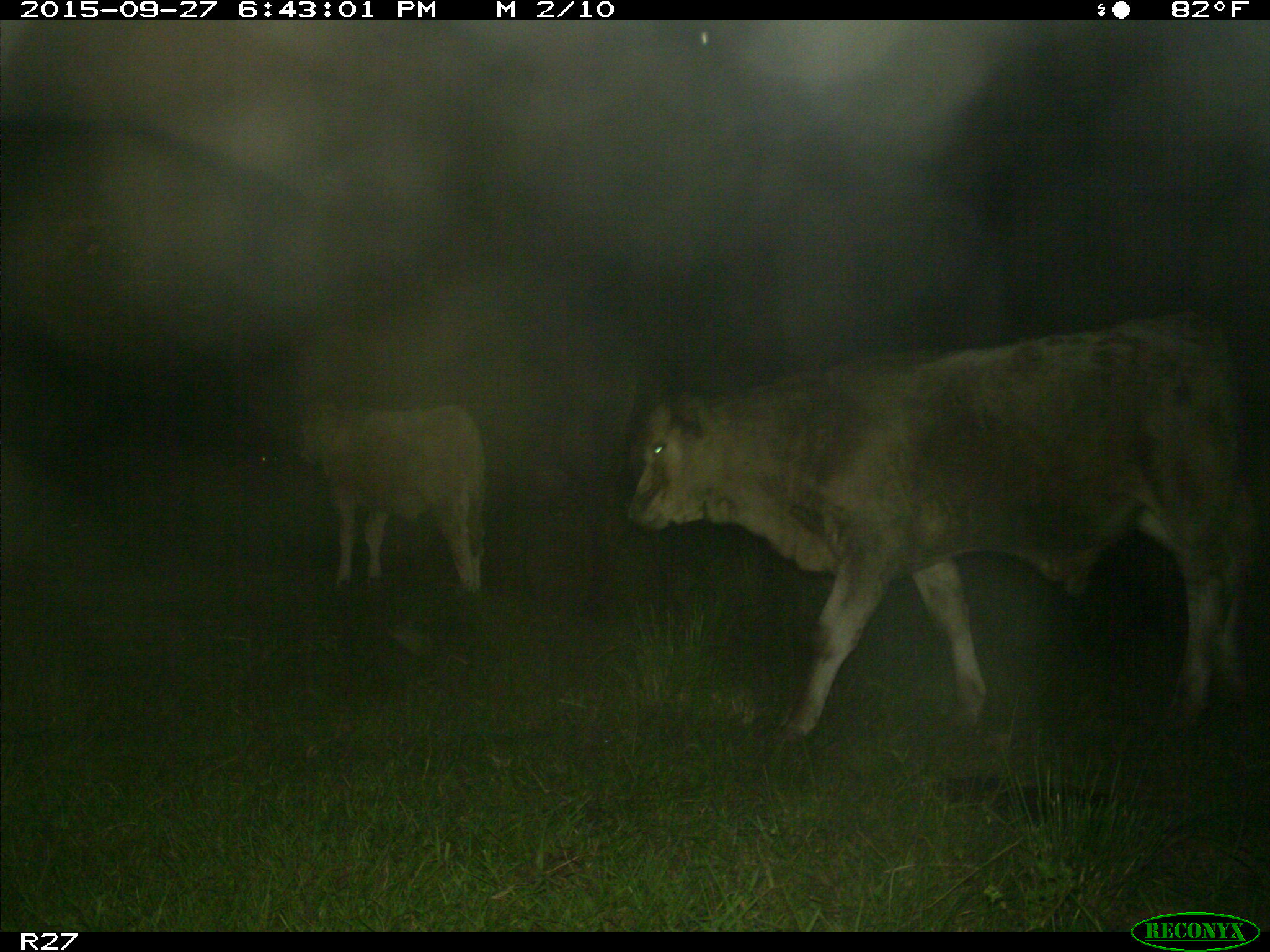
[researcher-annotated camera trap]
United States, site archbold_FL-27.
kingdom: Animalia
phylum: Chordata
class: Mammalia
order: Artiodactyla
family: Bovidae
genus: Bos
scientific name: Bos taurus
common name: domestic cow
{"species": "Bos taurus (domestic cow)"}